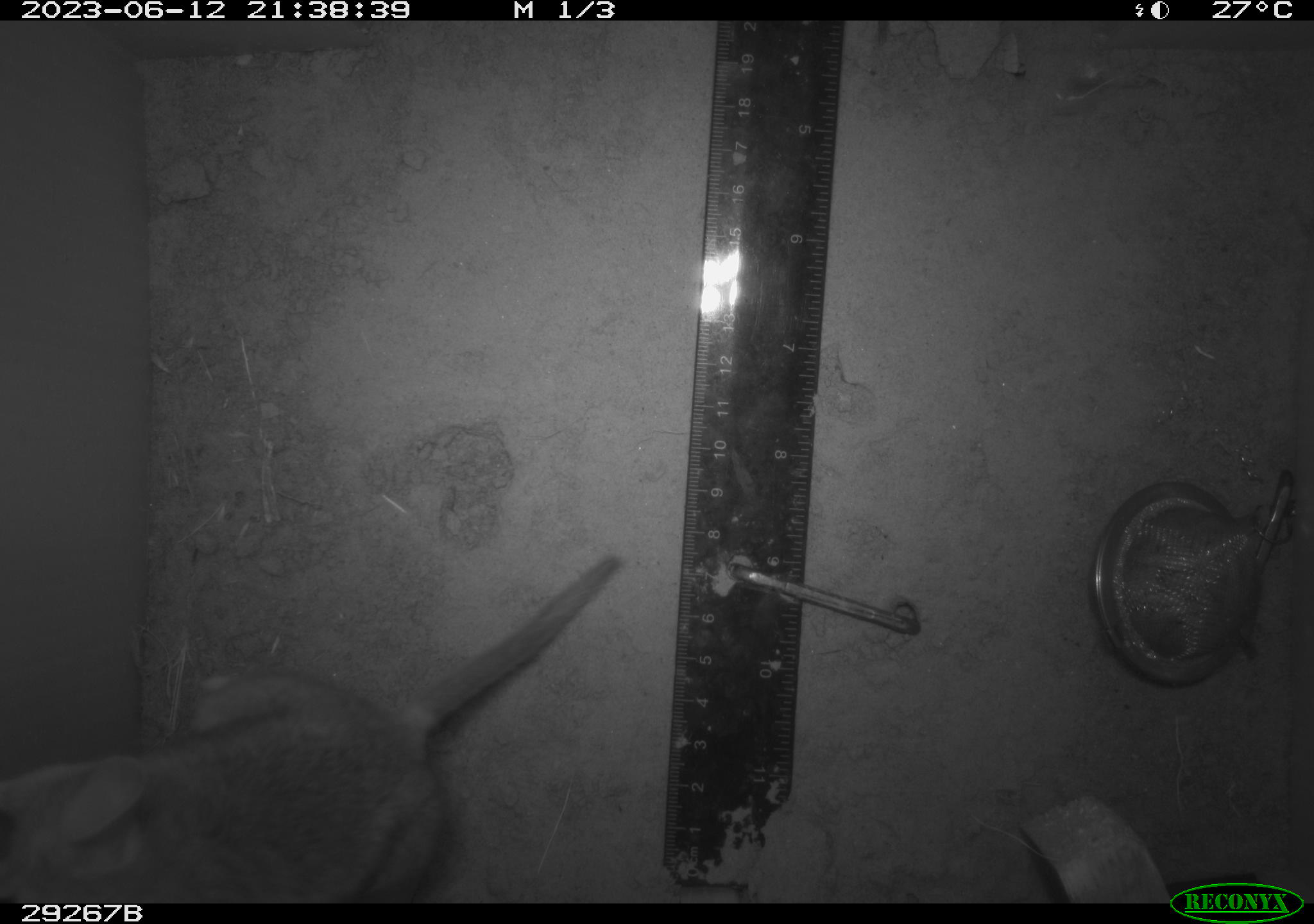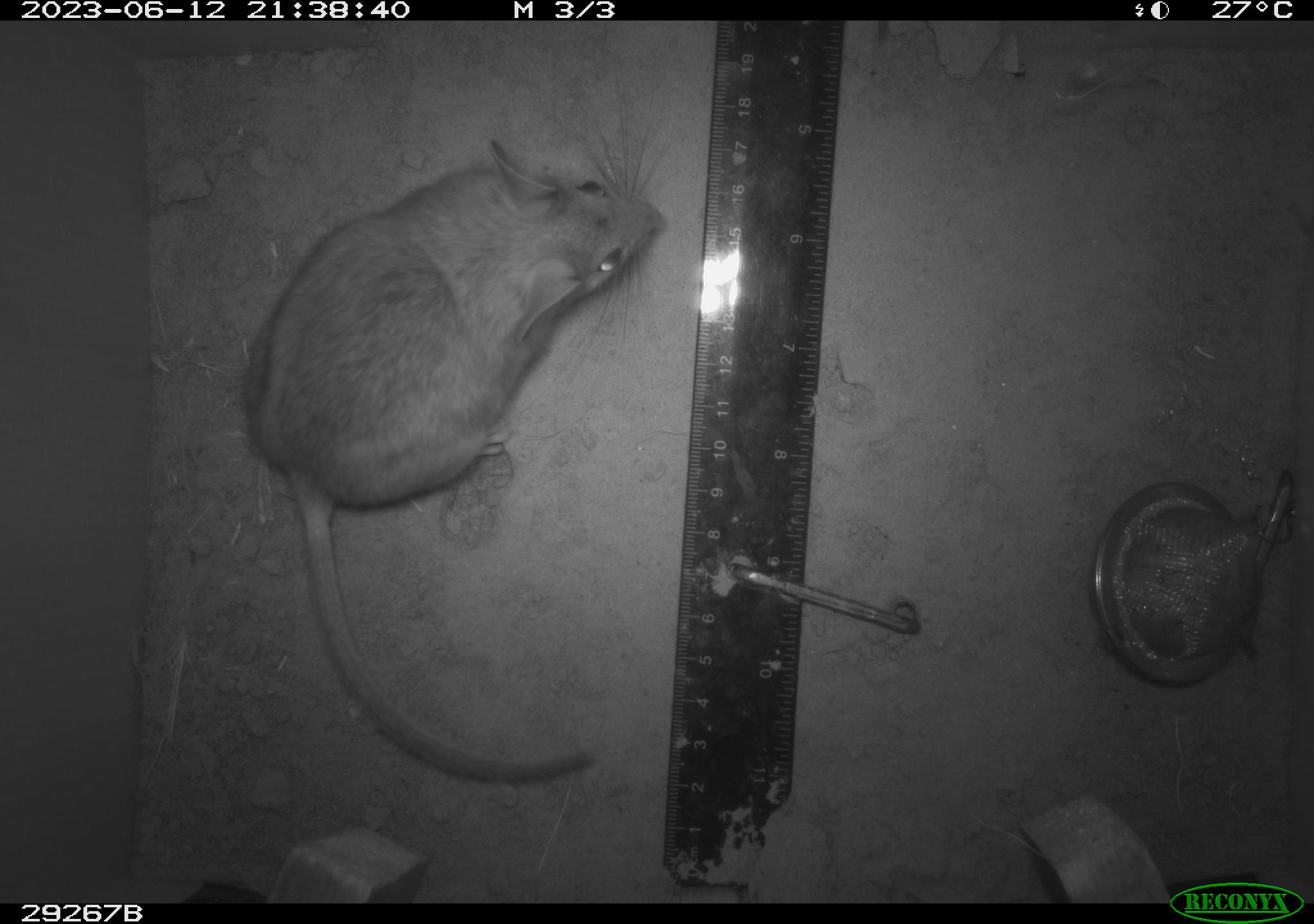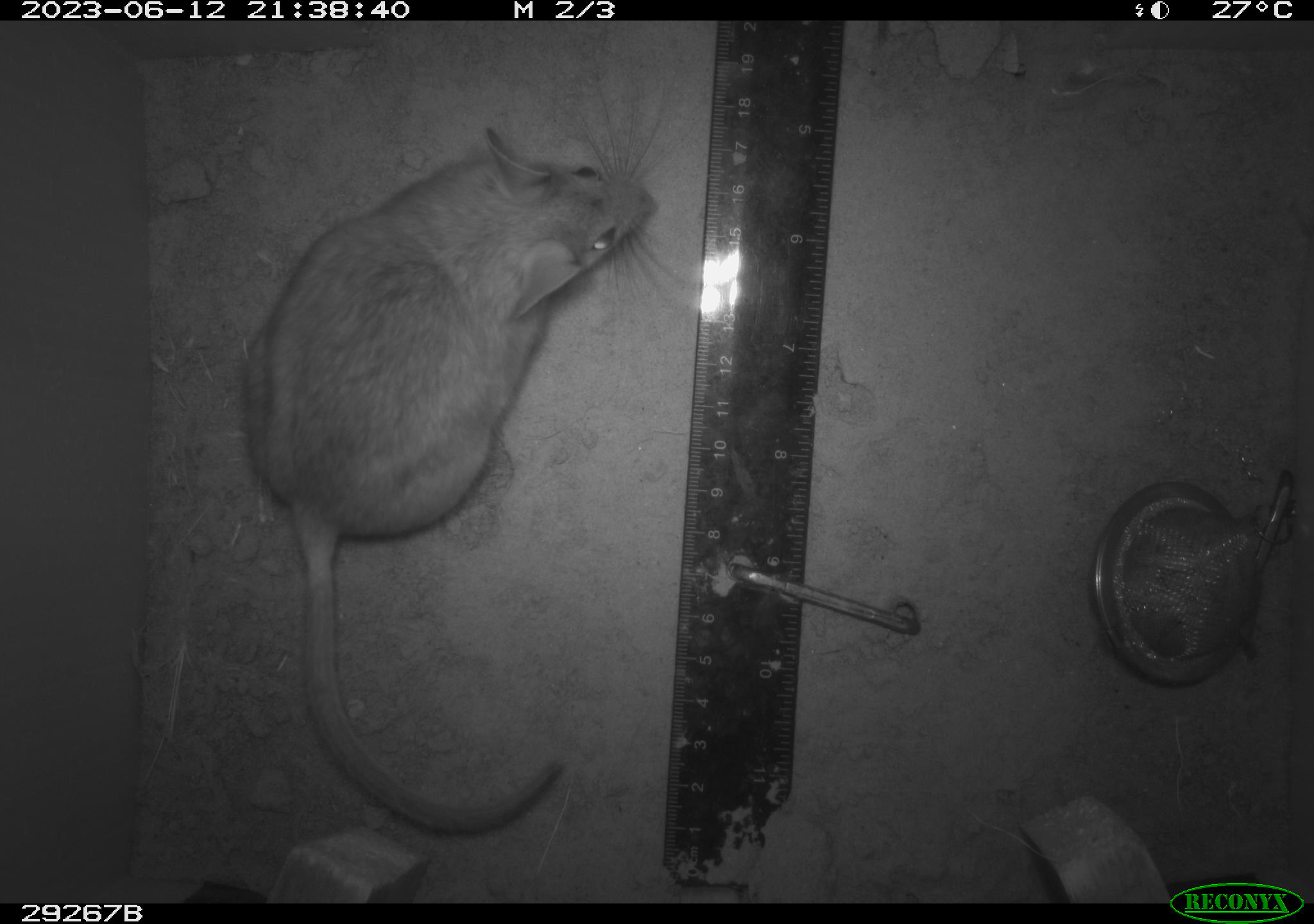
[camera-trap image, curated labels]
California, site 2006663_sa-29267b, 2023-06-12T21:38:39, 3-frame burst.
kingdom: Animalia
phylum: Chordata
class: Mammalia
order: Rodentia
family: Cricetidae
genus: Neotoma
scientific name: Neotoma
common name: pack rat or woodrat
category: neotoma species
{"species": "neotoma species (pack rat or woodrat) (Neotoma)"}